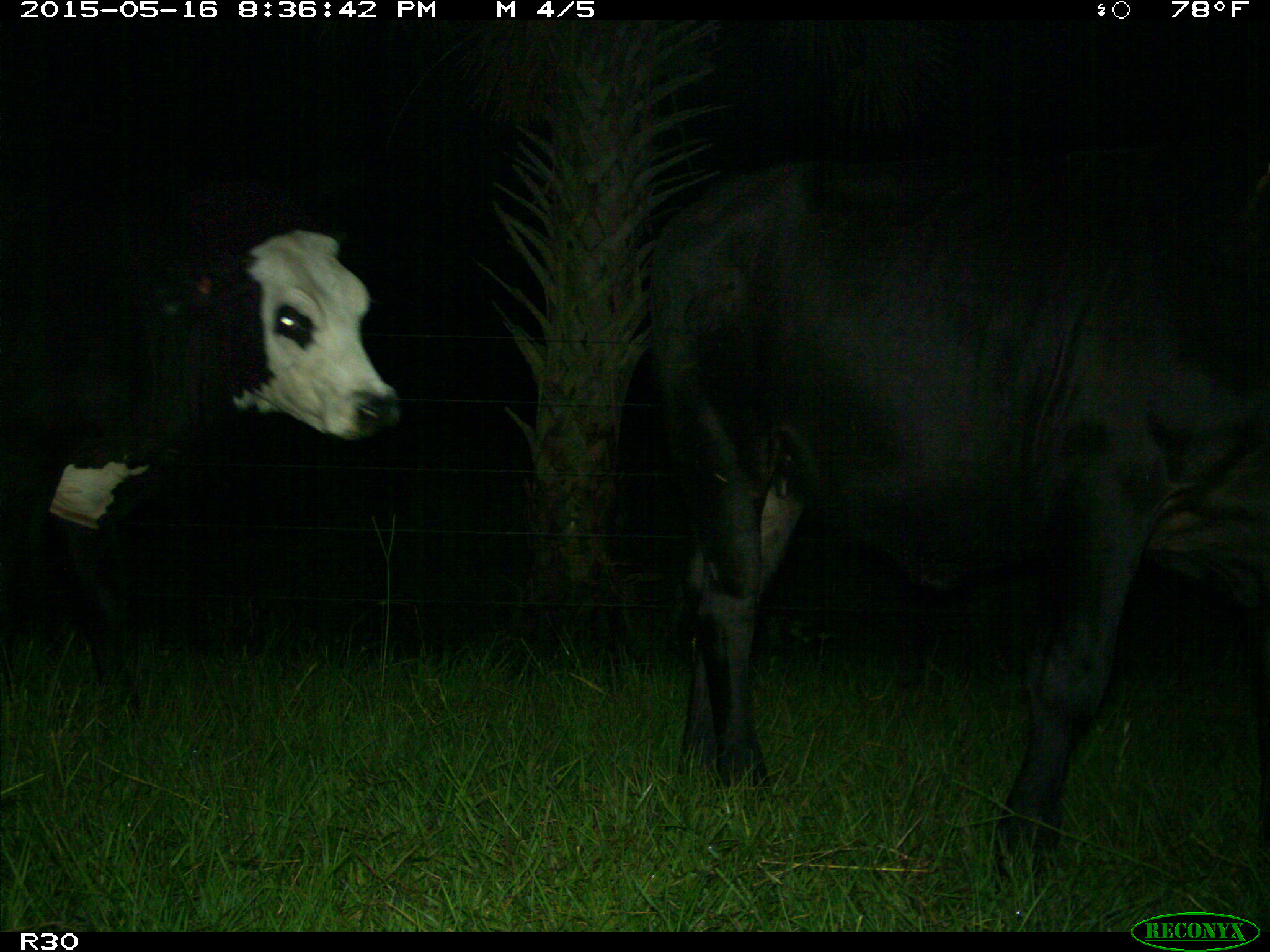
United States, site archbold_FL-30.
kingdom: Animalia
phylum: Chordata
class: Mammalia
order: Artiodactyla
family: Bovidae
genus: Bos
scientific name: Bos taurus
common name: domestic cow